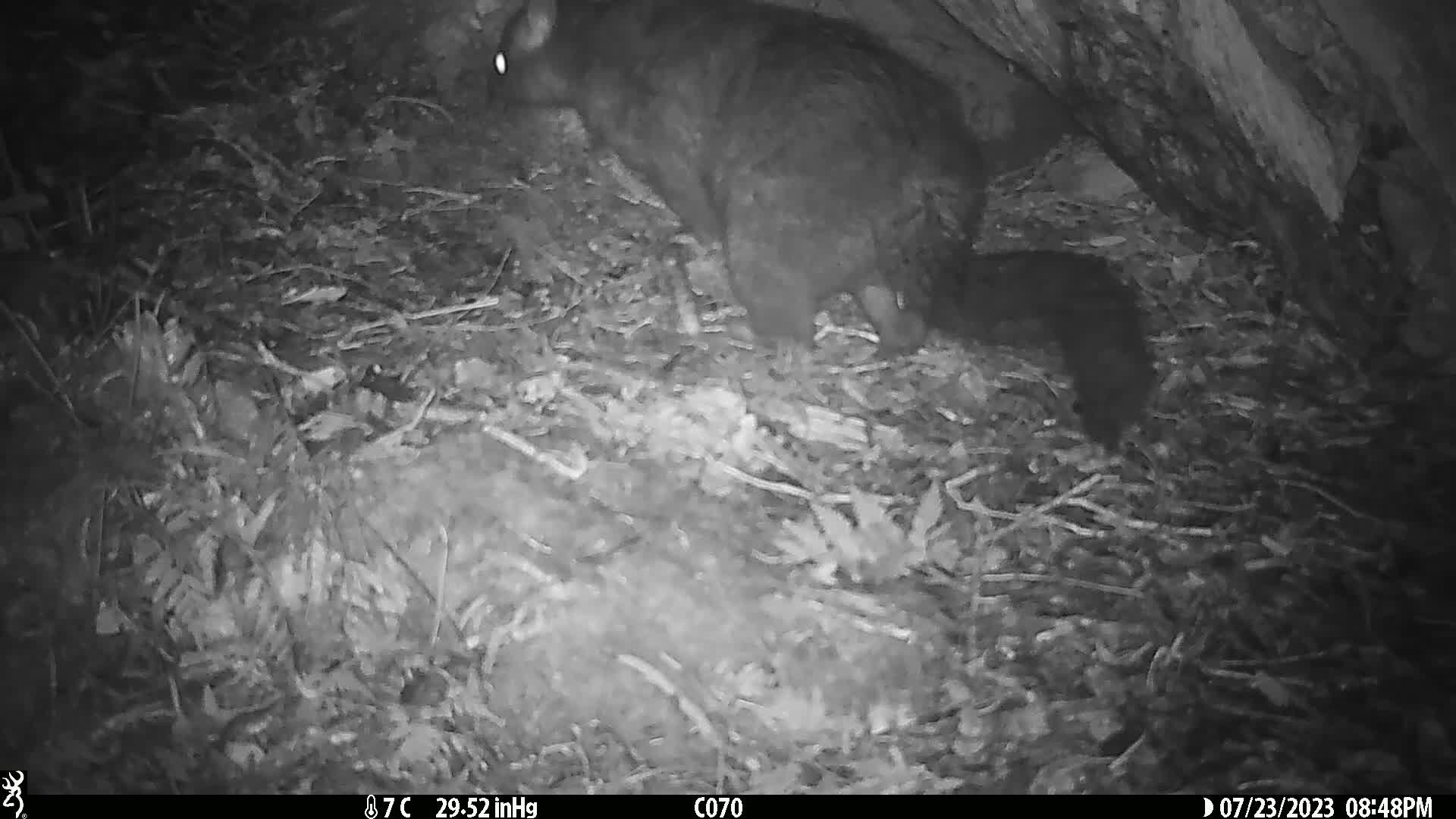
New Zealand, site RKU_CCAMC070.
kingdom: Animalia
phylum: Chordata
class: Mammalia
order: Diprotodontia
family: Phalangeridae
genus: Trichosurus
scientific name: Trichosurus vulpecula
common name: common brushtail possum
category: possum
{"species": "possum (common brushtail possum) (Trichosurus vulpecula)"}